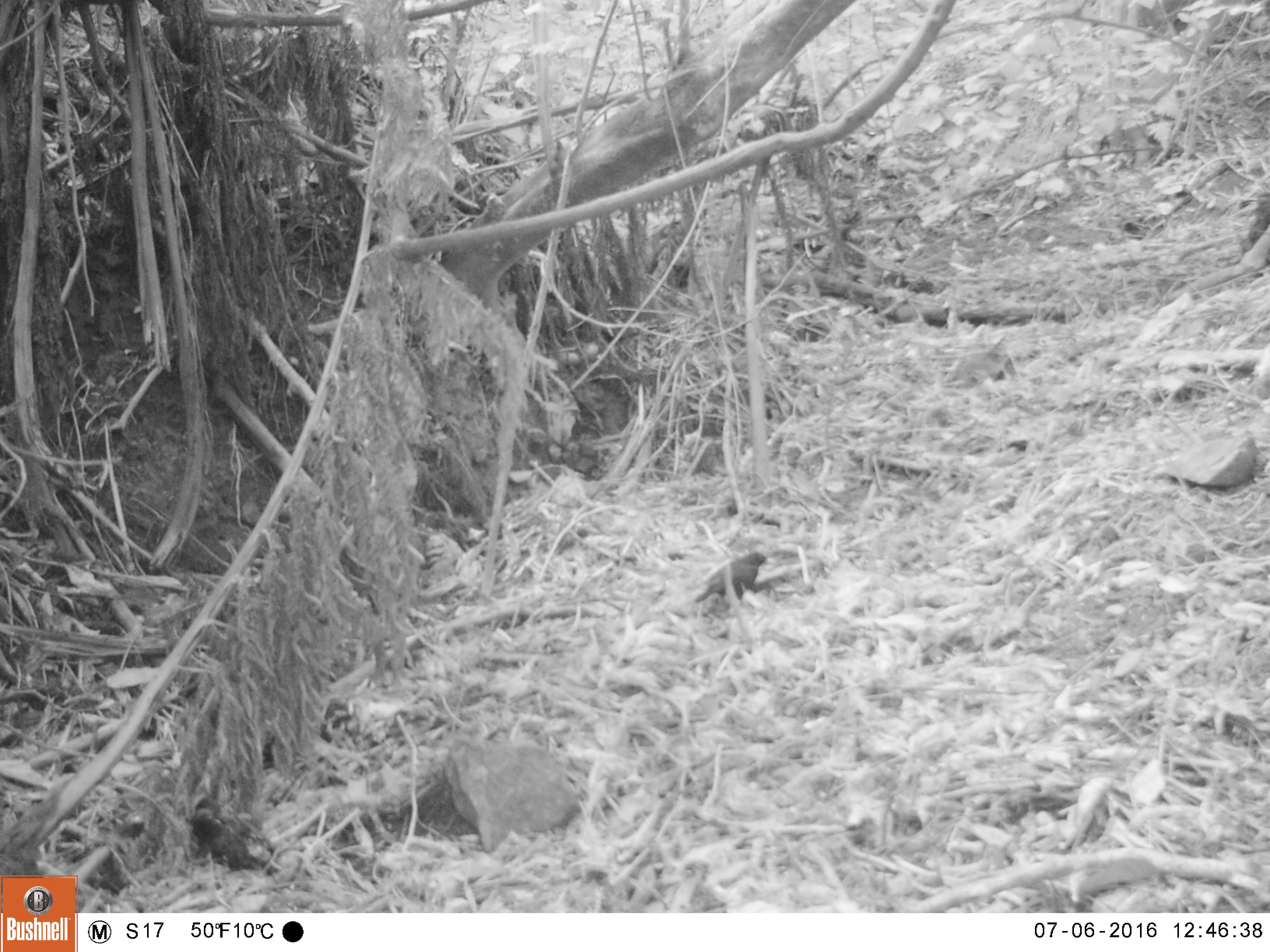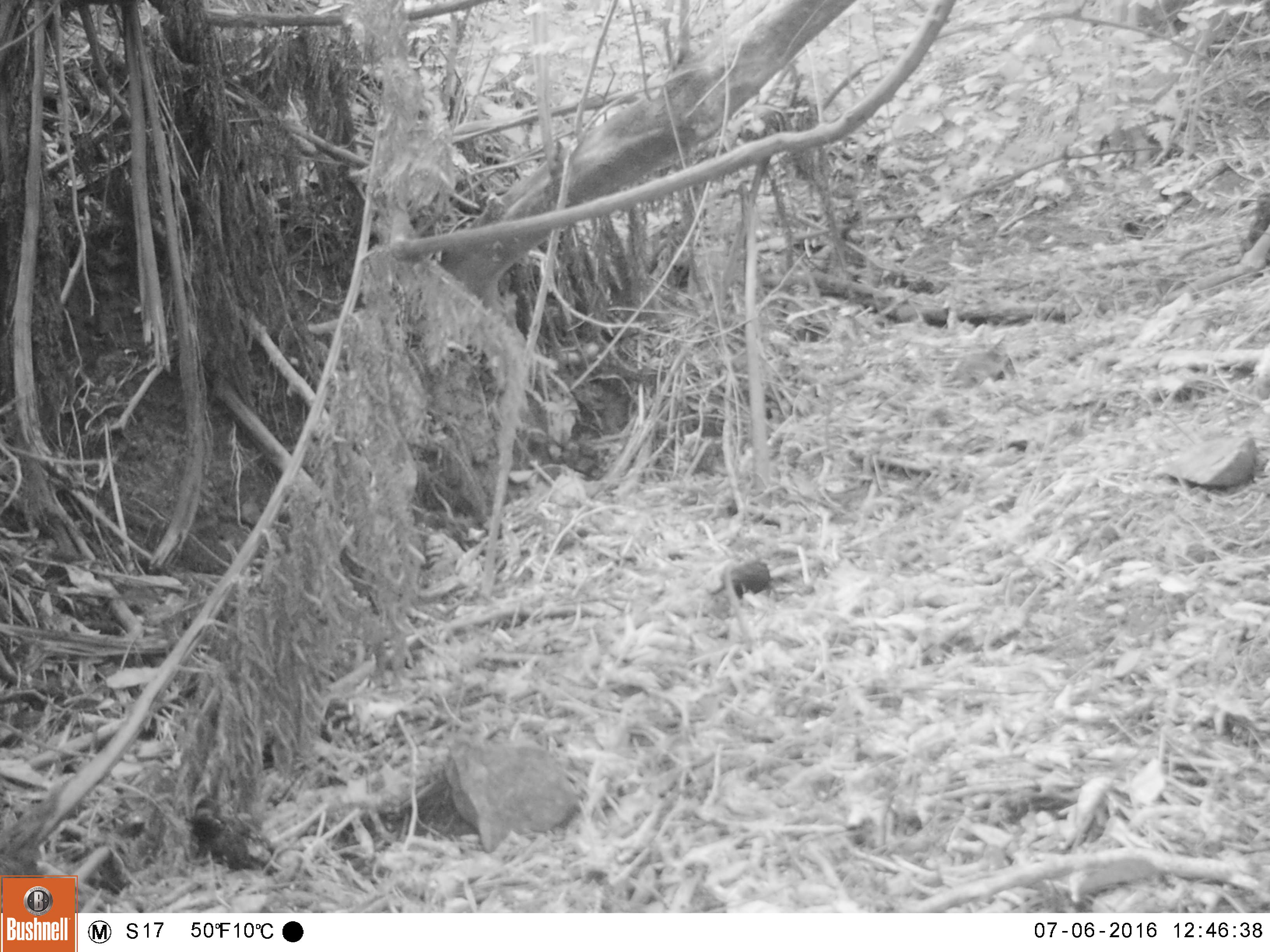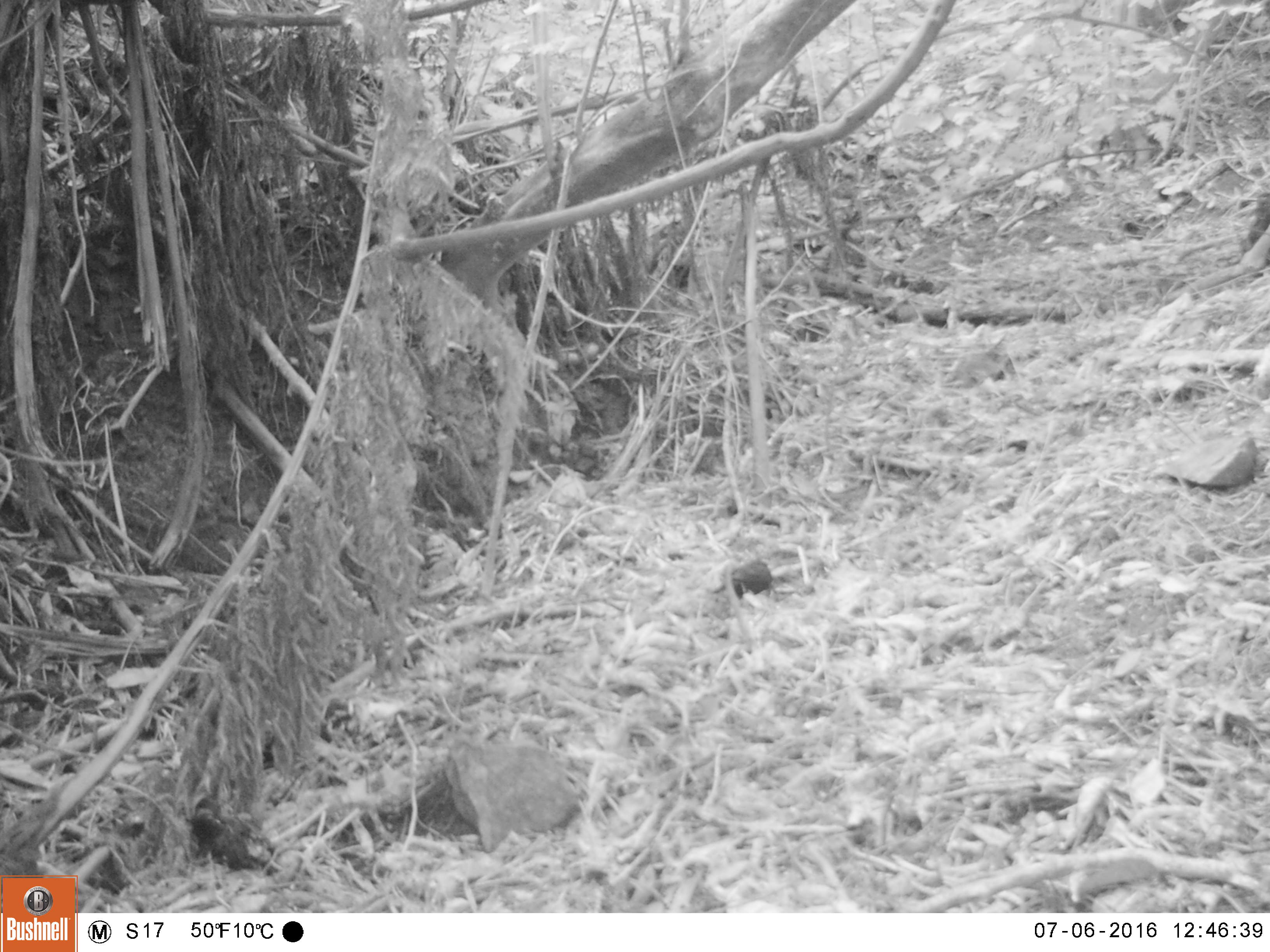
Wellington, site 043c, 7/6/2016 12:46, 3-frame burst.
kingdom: Animalia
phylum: Chordata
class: Aves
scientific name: Aves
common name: bird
Bird (Aves).